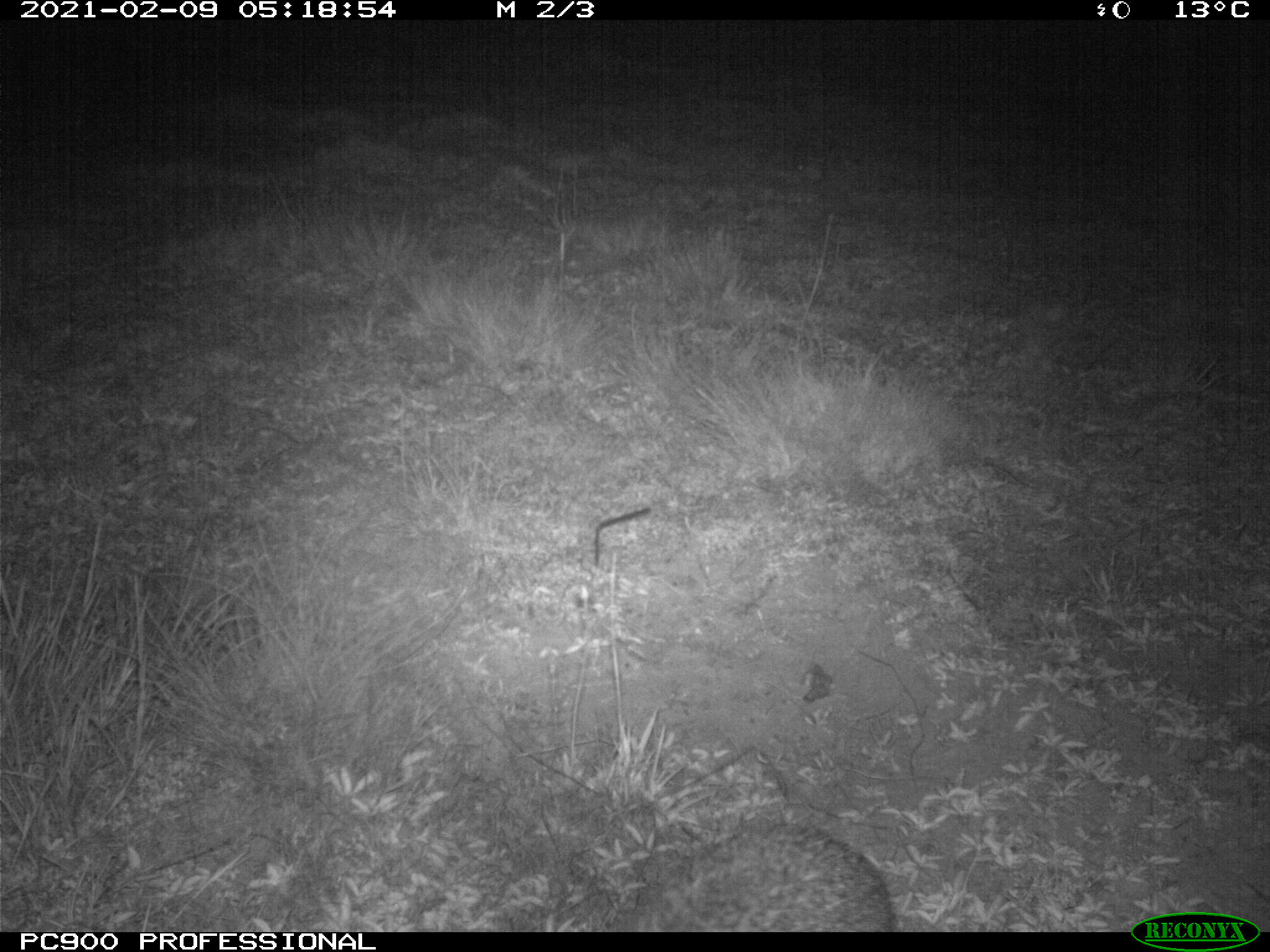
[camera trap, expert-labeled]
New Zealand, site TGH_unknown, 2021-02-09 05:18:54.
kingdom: Animalia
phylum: Chordata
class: Mammalia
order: Eulipotyphla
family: Erinaceidae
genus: Erinaceus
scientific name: Erinaceus europaeus europaeus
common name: european hedgehog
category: hedgehog